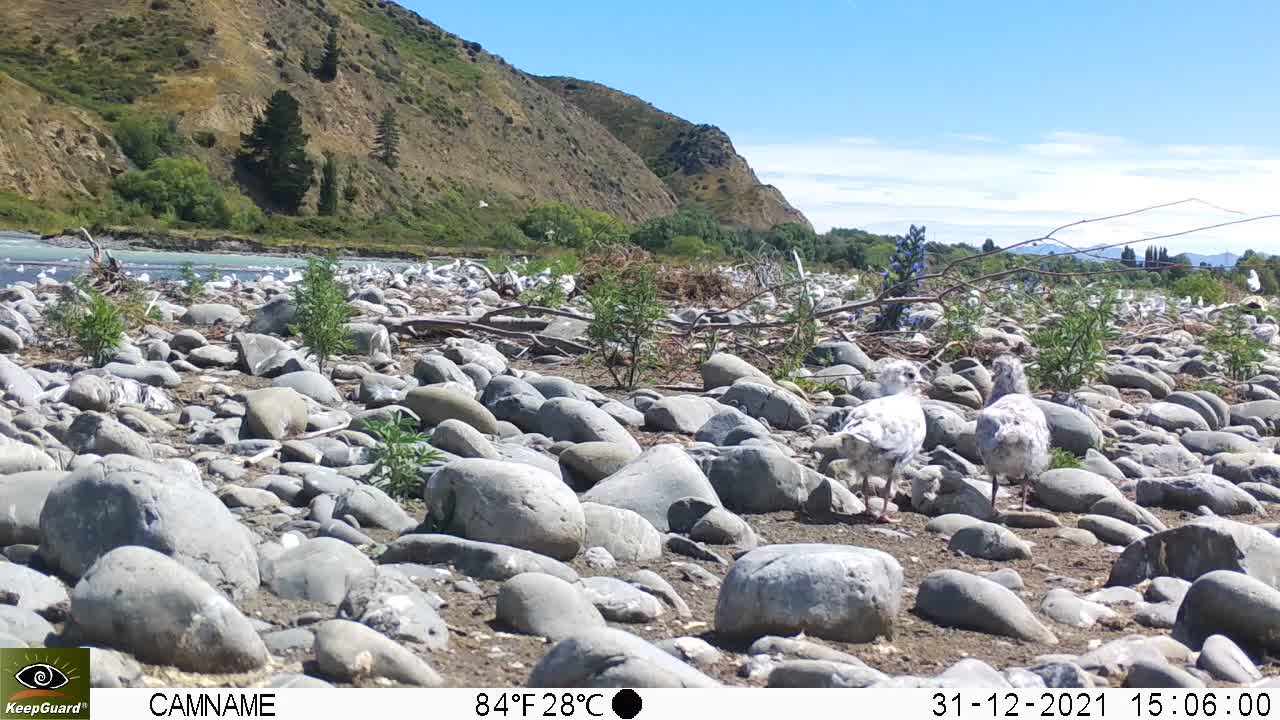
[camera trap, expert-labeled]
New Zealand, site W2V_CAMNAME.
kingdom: Animalia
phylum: Chordata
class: Aves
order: Charadriiformes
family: Laridae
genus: Chroicocephalus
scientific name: Chroicocephalus bulleri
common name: black-billed gull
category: black billed gull